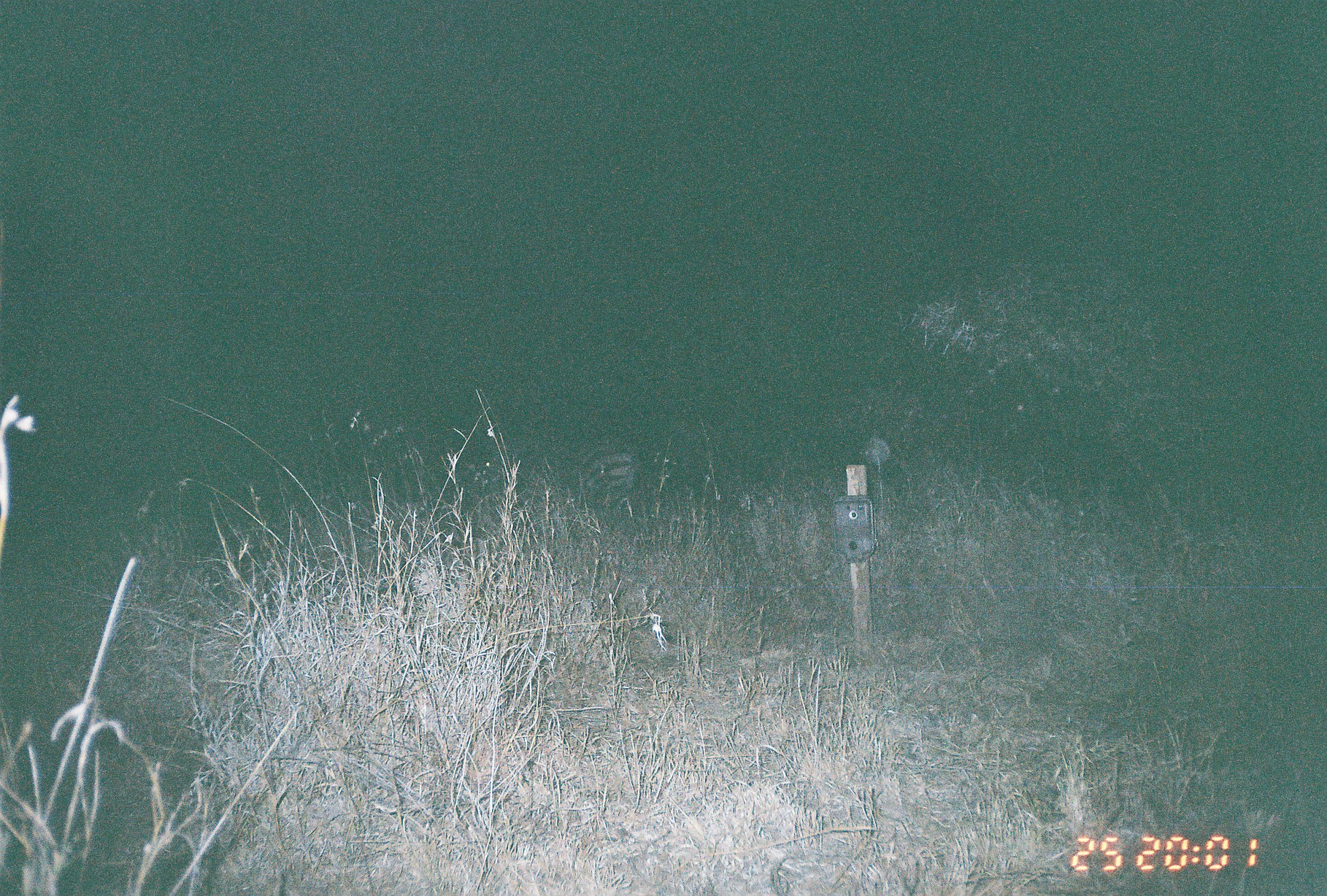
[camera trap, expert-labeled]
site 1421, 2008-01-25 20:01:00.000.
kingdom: Animalia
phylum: Chordata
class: Mammalia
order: Perissodactyla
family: Equidae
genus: Equus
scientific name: Equus quagga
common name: plains zebra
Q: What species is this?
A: Equus quagga (plains zebra).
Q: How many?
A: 1.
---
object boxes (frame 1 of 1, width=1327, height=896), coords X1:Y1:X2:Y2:
equus quagga: 576:446:643:502